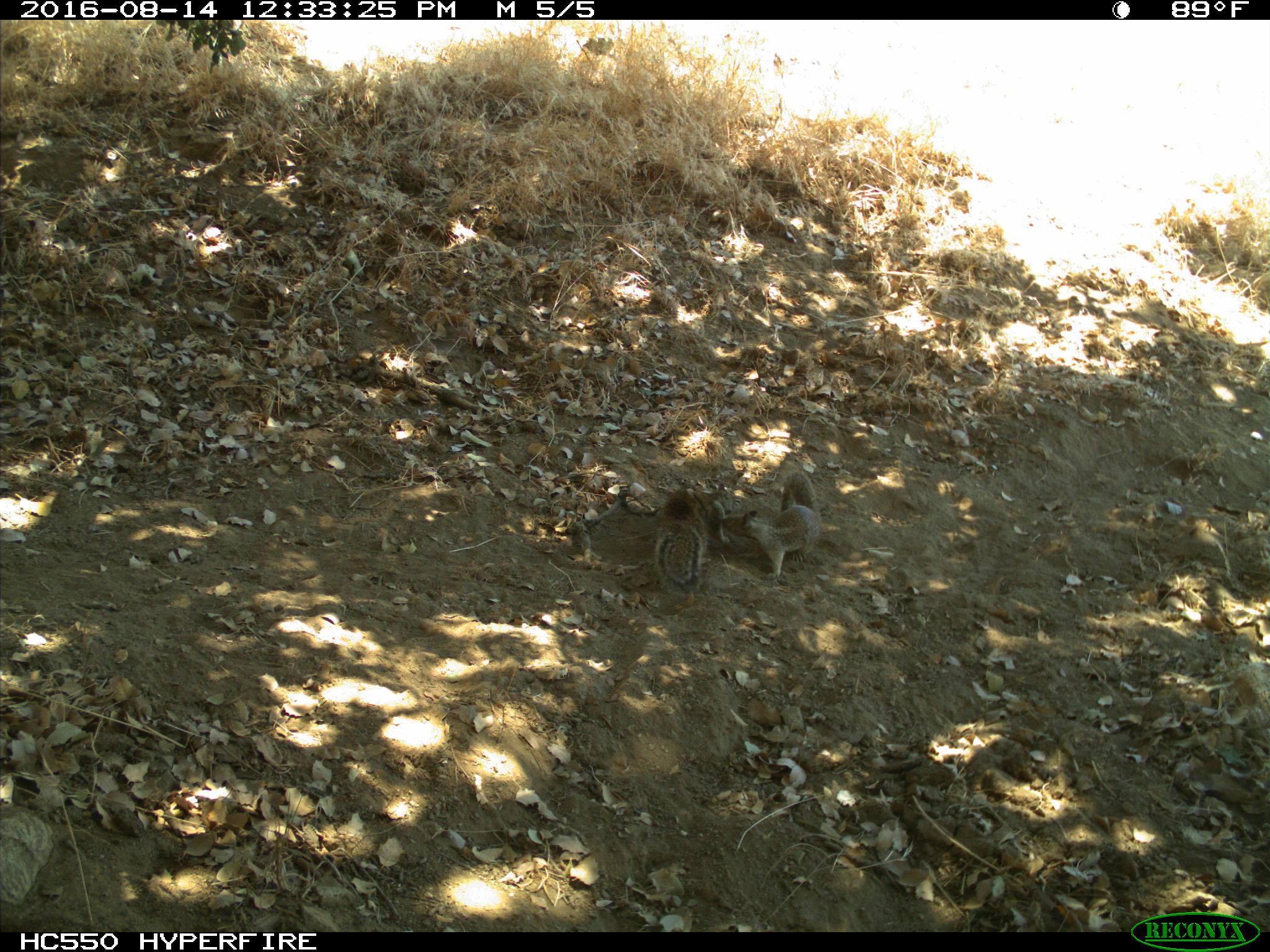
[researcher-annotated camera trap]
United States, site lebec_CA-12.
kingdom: Animalia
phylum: Chordata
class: Mammalia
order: Rodentia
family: Sciuridae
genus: Otospermophilus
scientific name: Otospermophilus beecheyi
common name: california ground squirrel